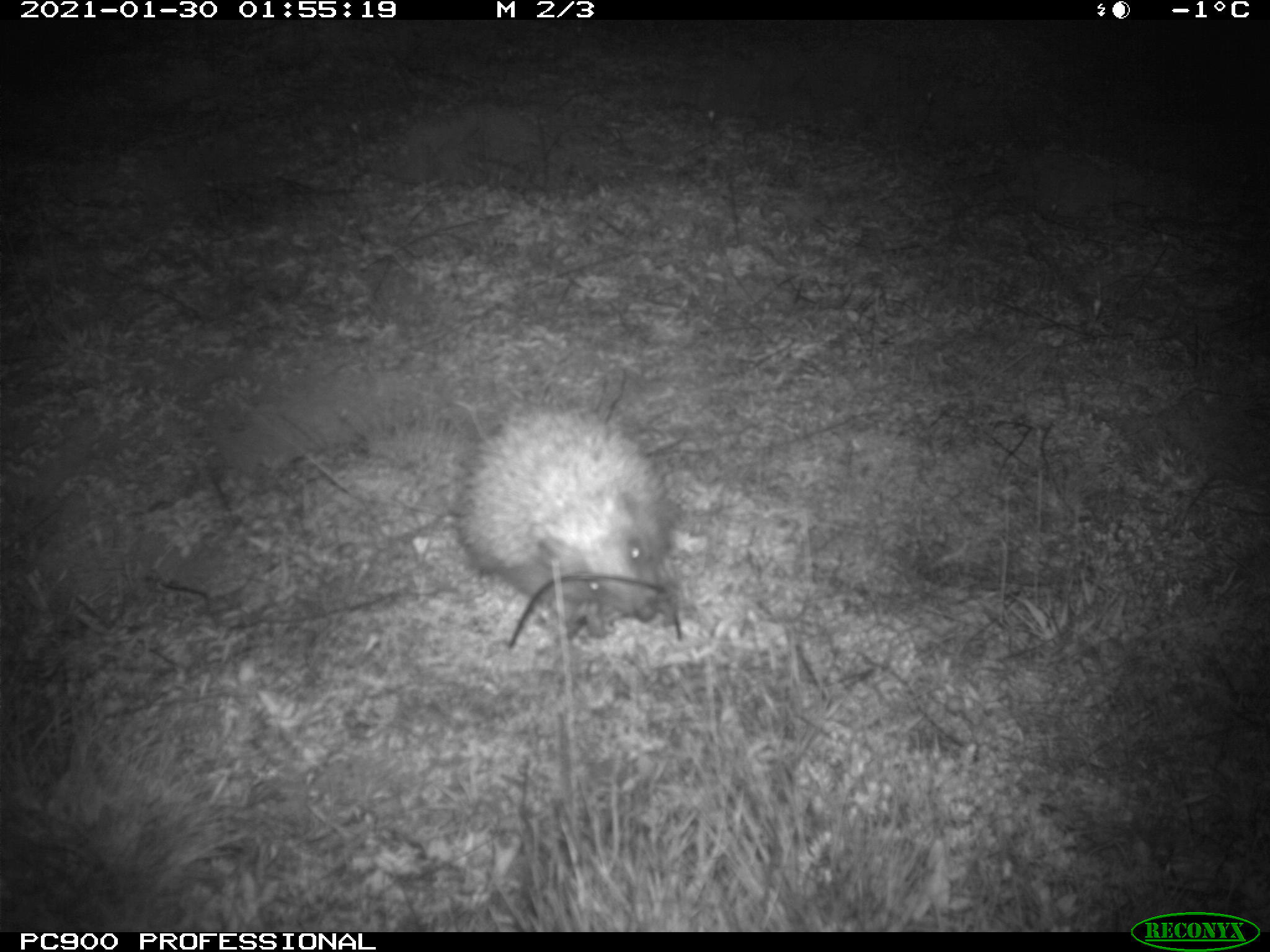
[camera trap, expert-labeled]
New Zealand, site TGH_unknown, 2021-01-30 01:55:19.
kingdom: Animalia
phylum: Chordata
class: Mammalia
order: Eulipotyphla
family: Erinaceidae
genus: Erinaceus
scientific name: Erinaceus europaeus europaeus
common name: european hedgehog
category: hedgehog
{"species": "hedgehog (european hedgehog) (Erinaceus europaeus europaeus)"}